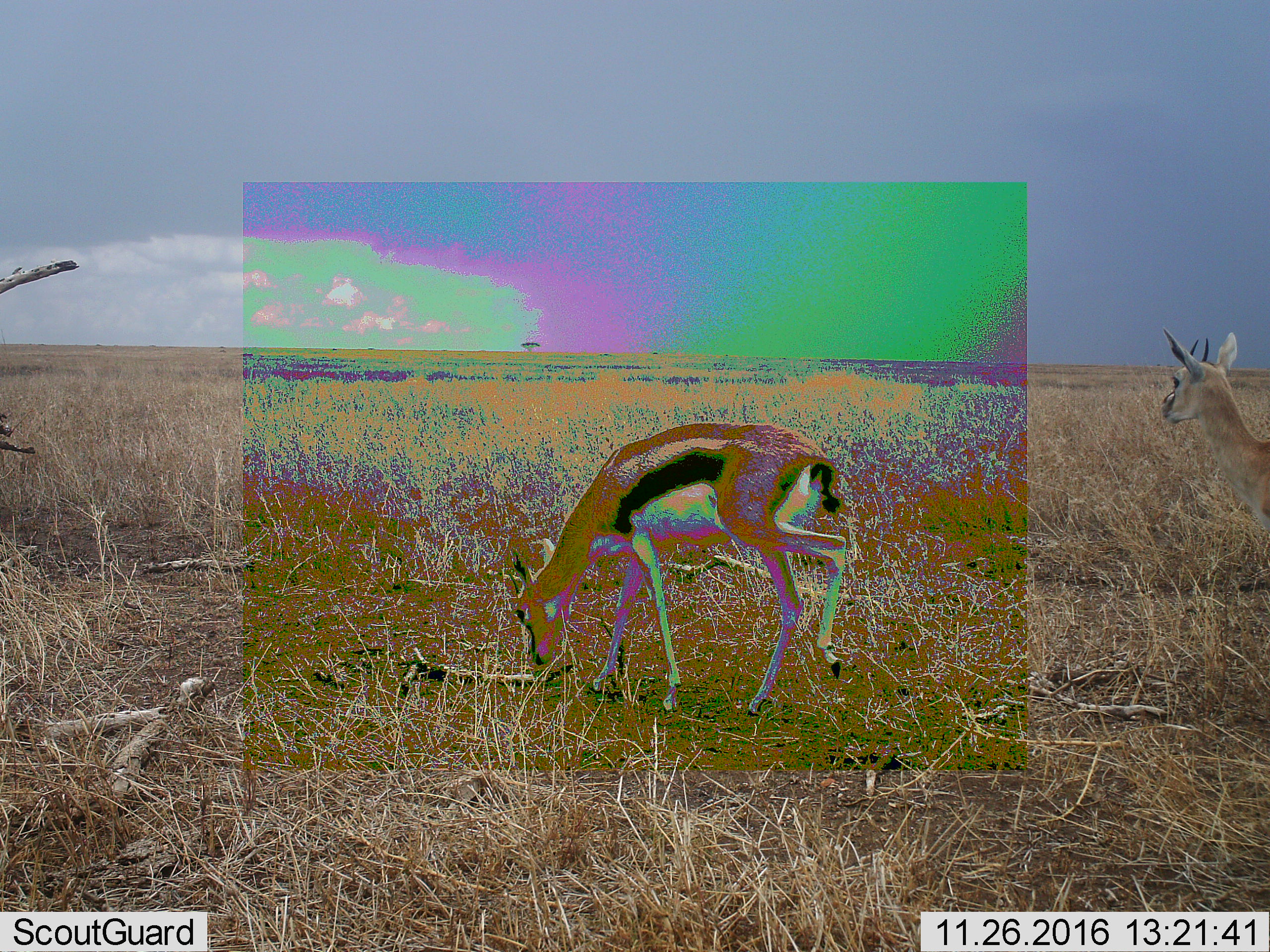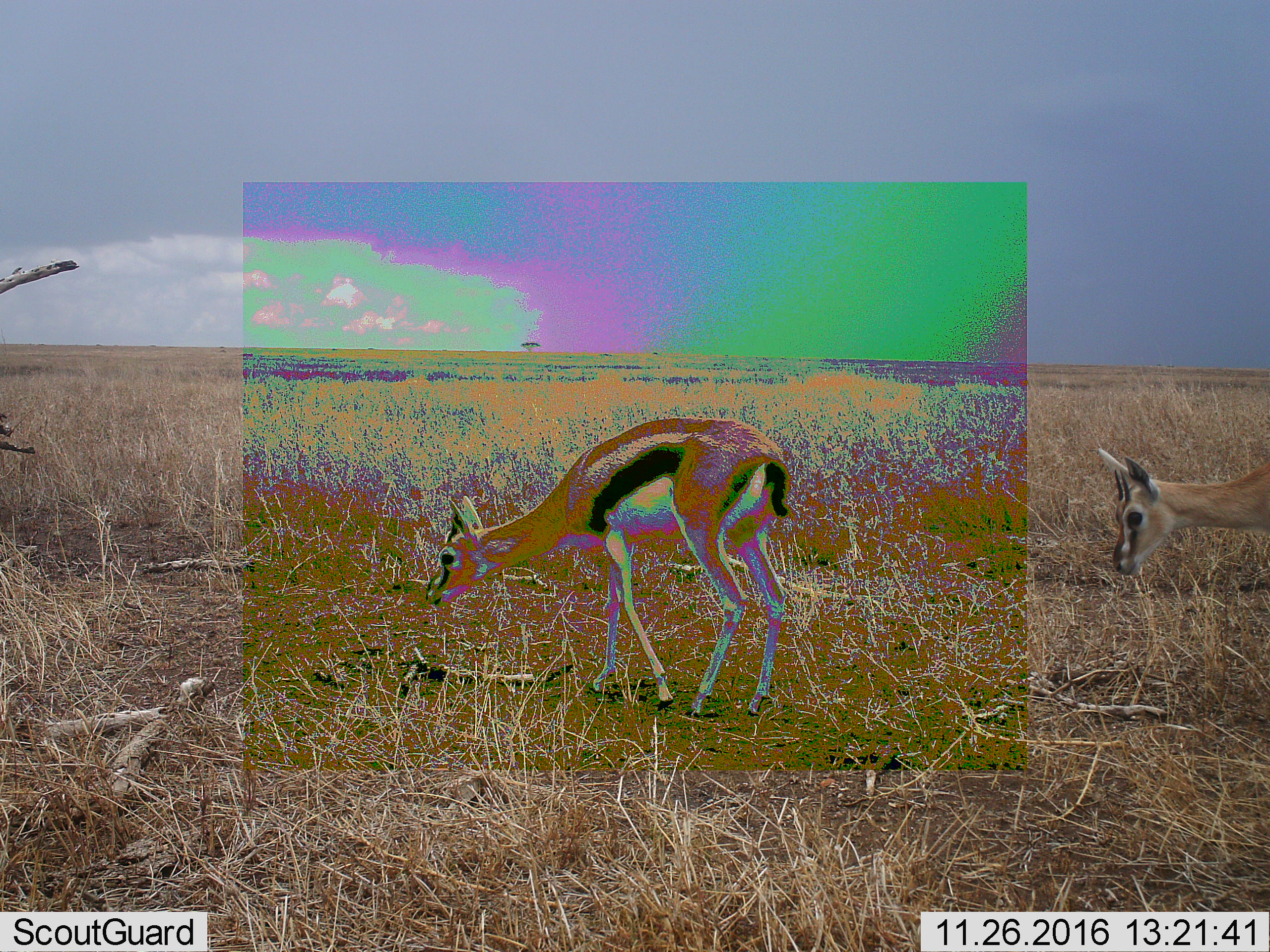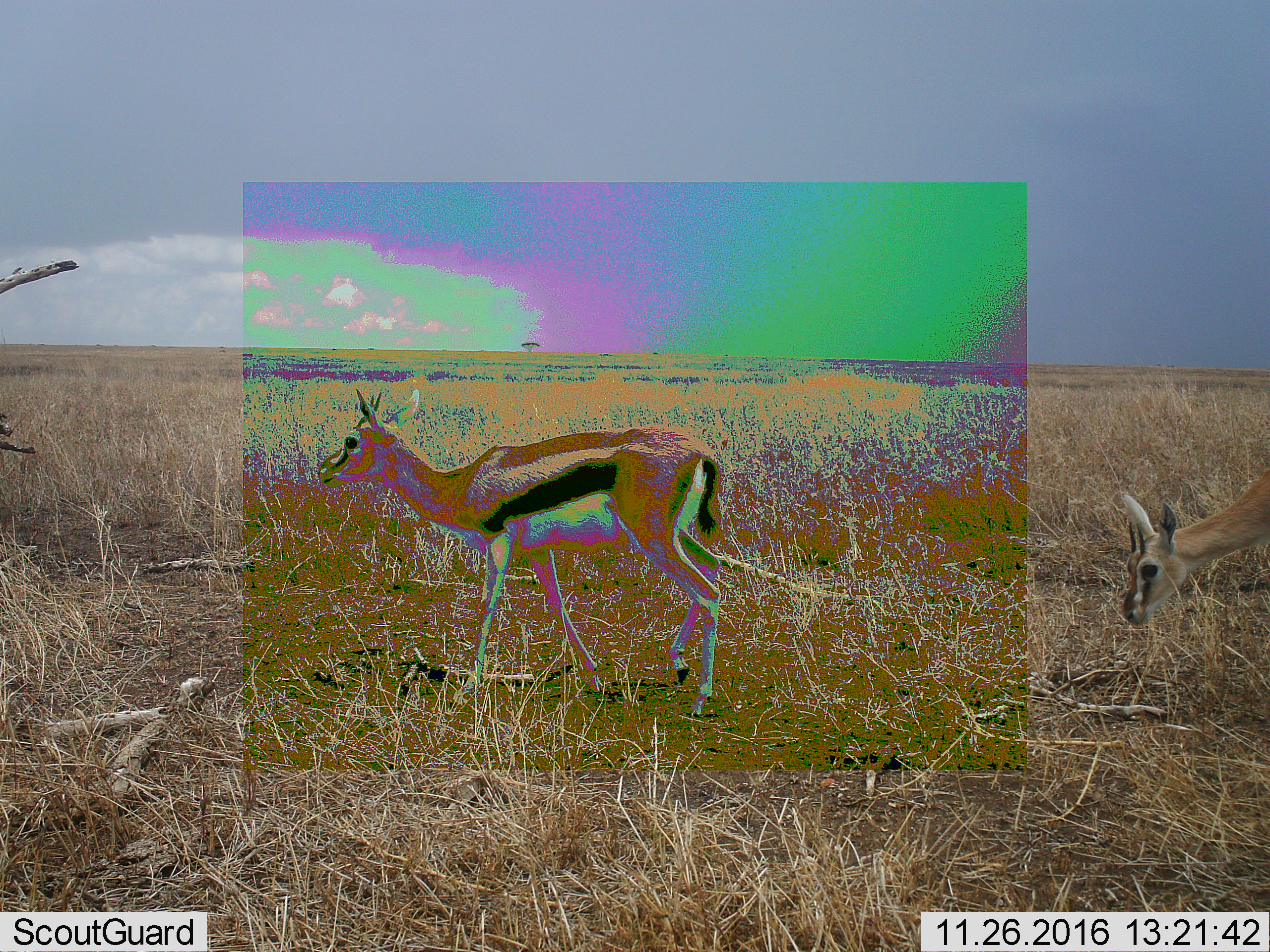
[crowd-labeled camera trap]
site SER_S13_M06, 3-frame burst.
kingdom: Animalia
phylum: Chordata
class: Mammalia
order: Artiodactyla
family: Bovidae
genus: Eudorcas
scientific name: Eudorcas thomsonii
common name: thomson's gazelle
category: gazellethomsons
Gazellethomsons (thomson's gazelle) (Eudorcas thomsonii), count 2. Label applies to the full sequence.